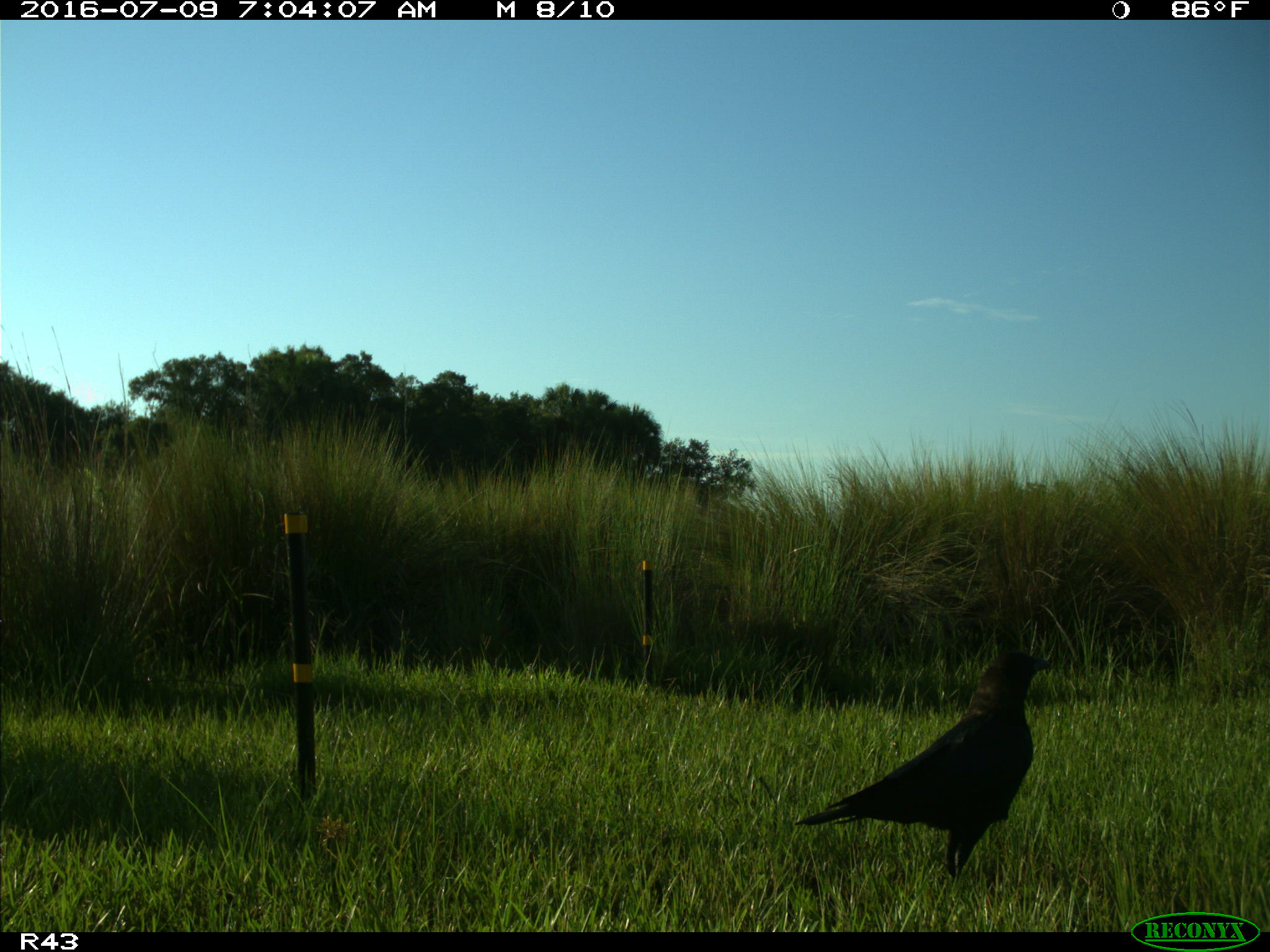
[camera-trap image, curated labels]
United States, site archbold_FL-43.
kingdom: Animalia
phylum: Chordata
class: Aves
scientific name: Aves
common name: birds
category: unidentified bird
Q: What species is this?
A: Unidentified bird (birds) (Aves).